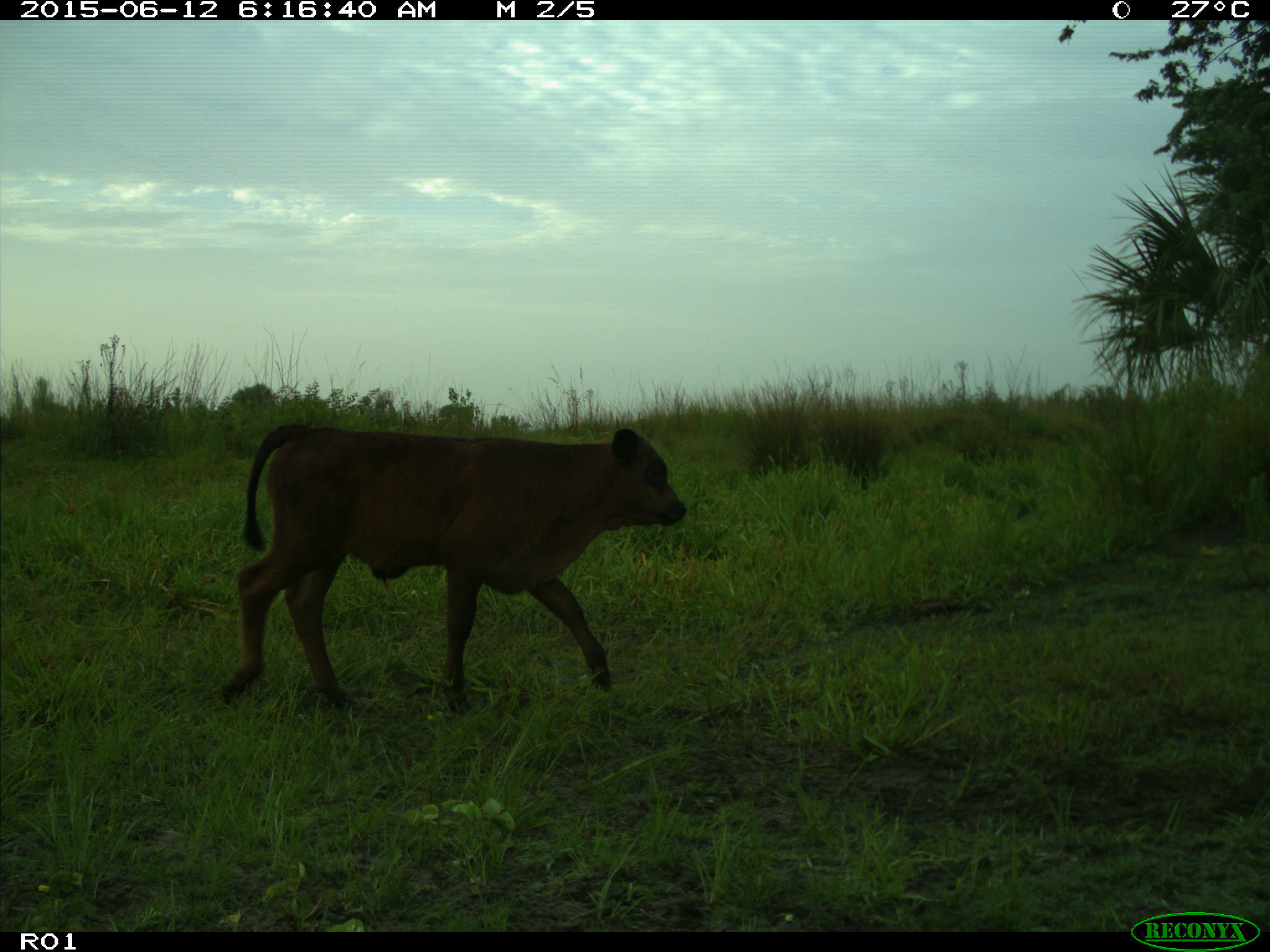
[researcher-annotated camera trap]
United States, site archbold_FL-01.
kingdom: Animalia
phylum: Chordata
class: Mammalia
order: Artiodactyla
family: Bovidae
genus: Bos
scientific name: Bos taurus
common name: domestic cow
Bos taurus (domestic cow).